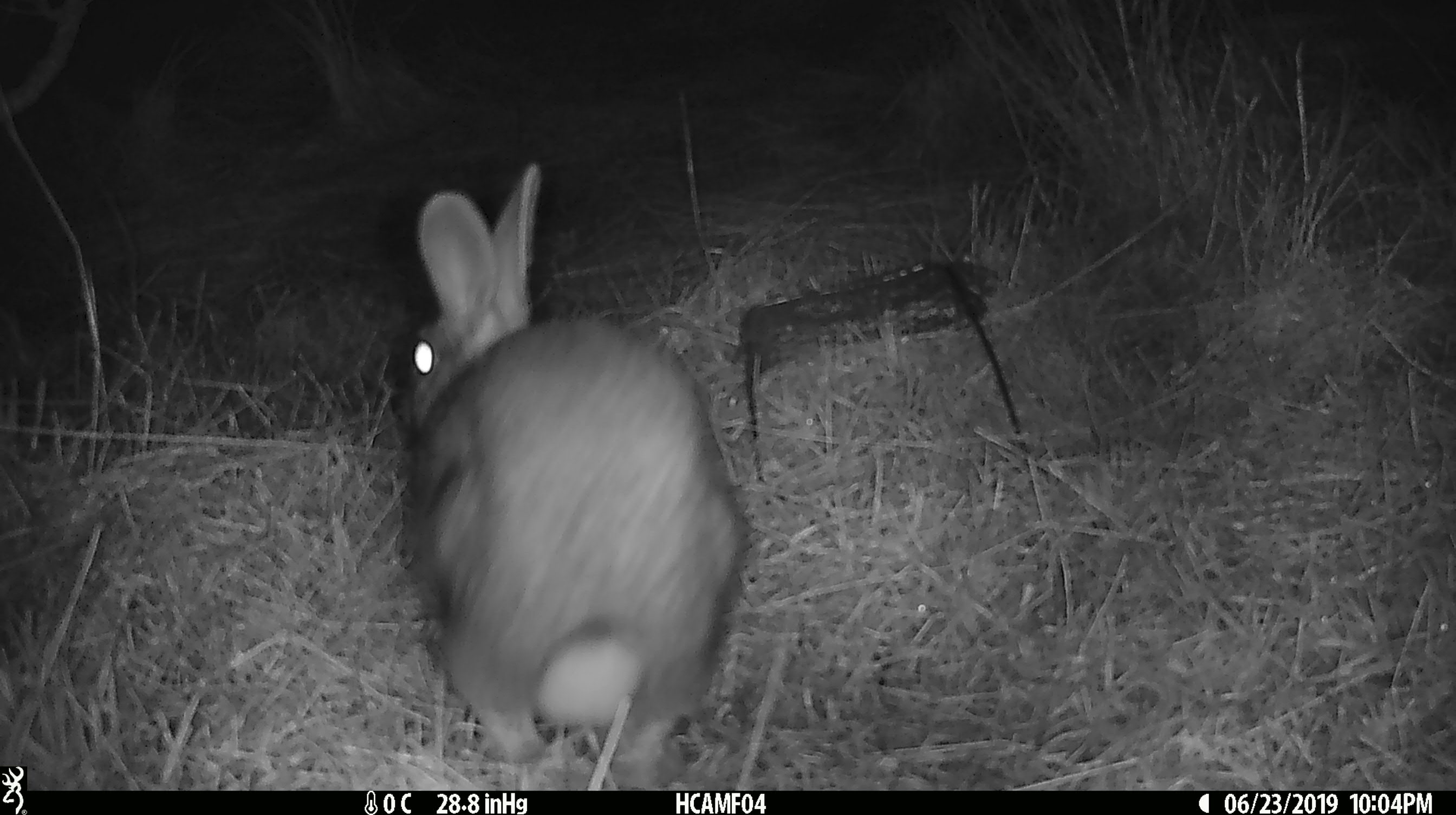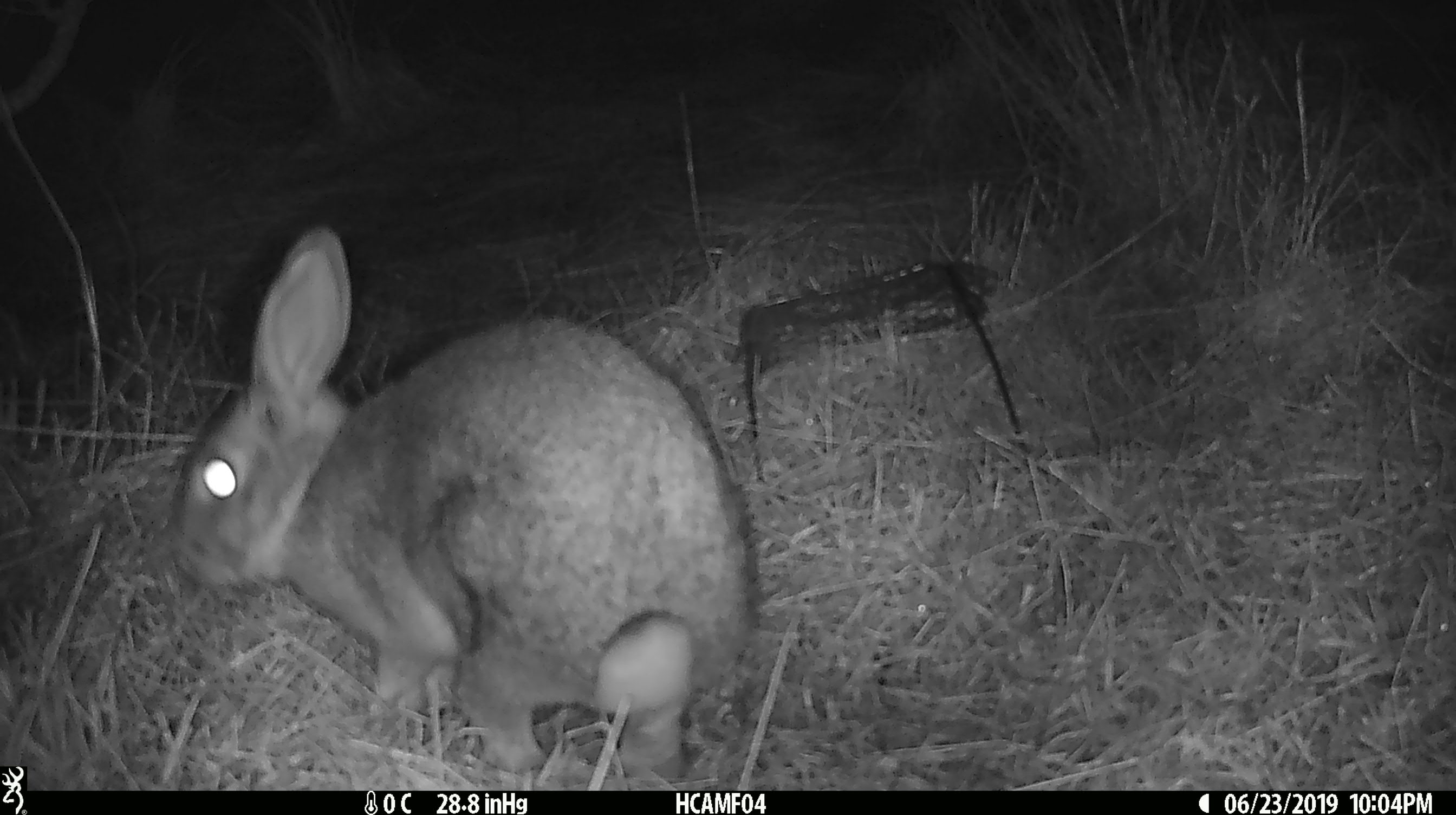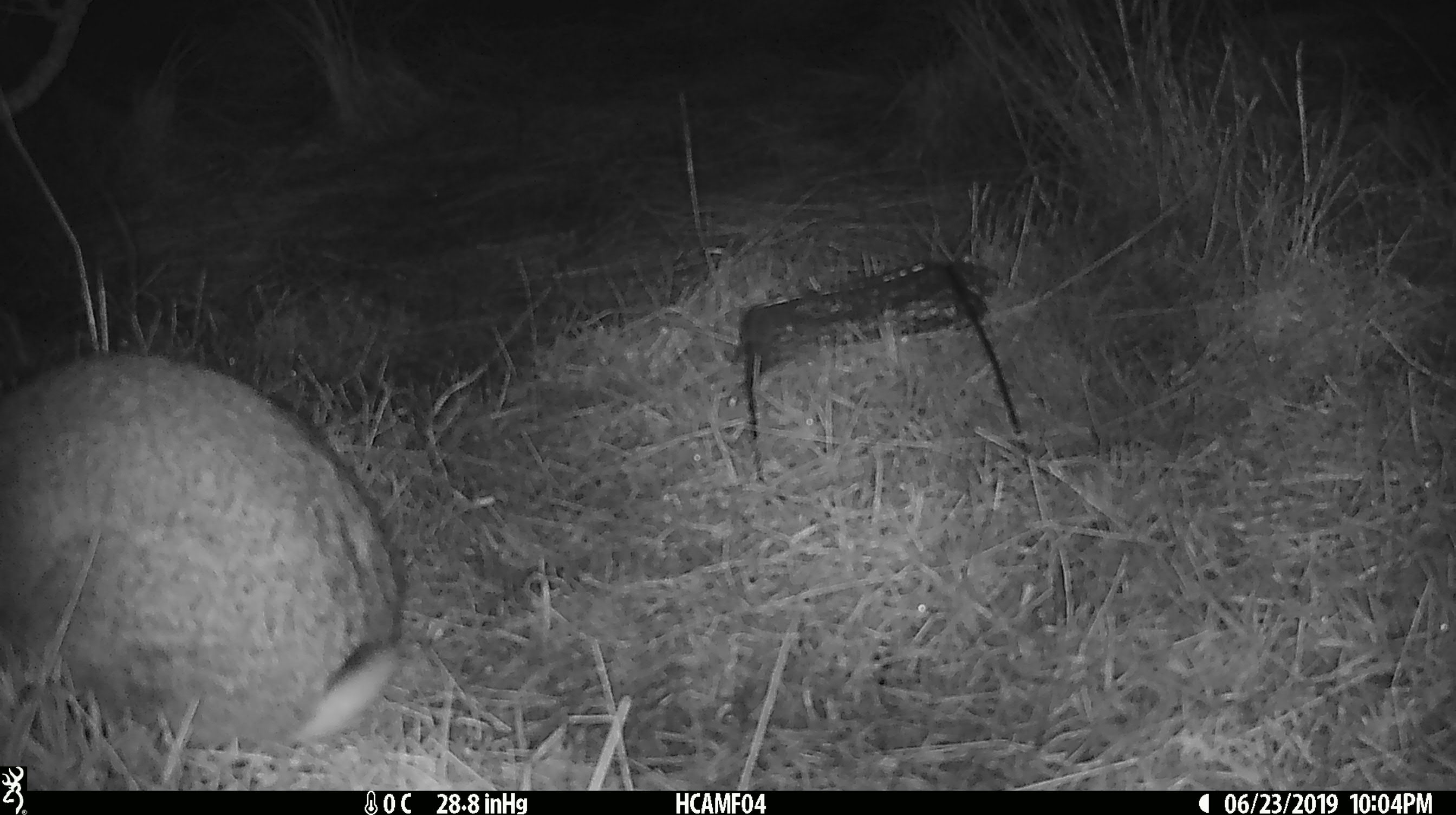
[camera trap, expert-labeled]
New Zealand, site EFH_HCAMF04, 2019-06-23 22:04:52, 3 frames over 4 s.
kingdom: Animalia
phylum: Chordata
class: Mammalia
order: Lagomorpha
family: Leporidae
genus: Lepus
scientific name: Lepus europaeus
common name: brown hare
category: hare